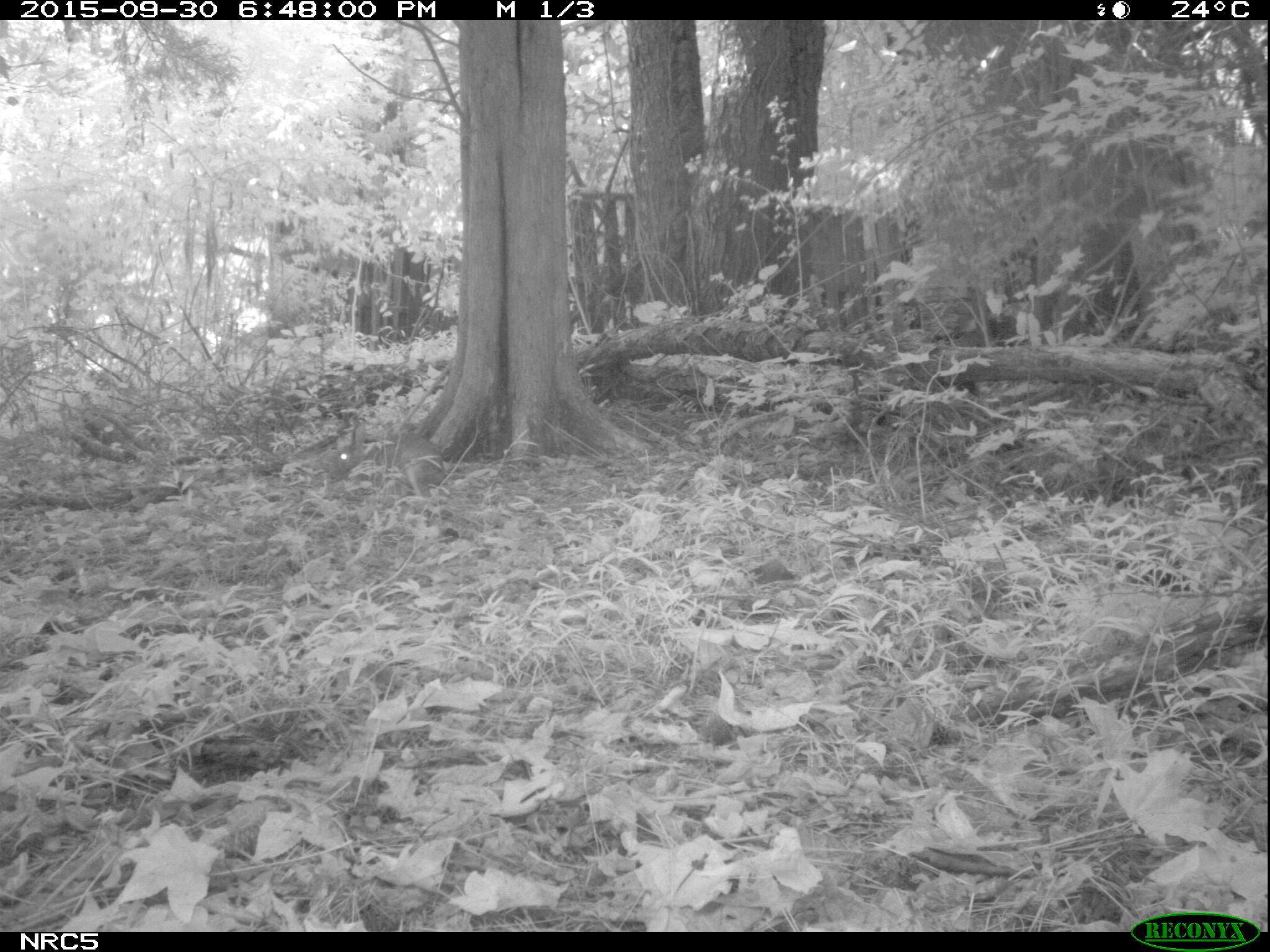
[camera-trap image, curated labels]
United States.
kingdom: Animalia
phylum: Chordata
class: Mammalia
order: Lagomorpha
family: Leporidae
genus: Sylvilagus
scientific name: Sylvilagus floridanus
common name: eastern cottontail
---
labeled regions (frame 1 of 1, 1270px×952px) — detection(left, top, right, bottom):
Eastern Cottontail: detection(324, 410, 451, 508)